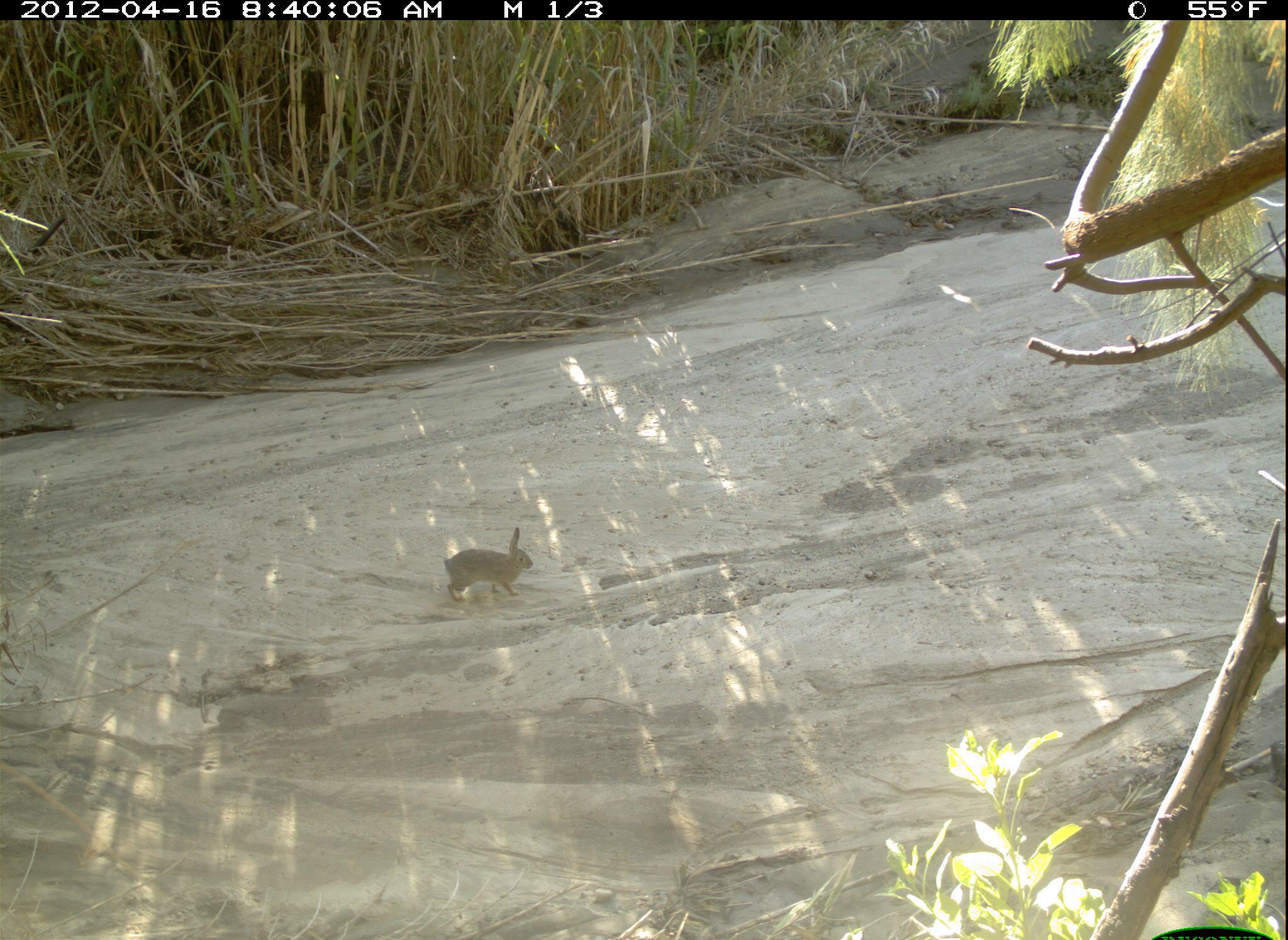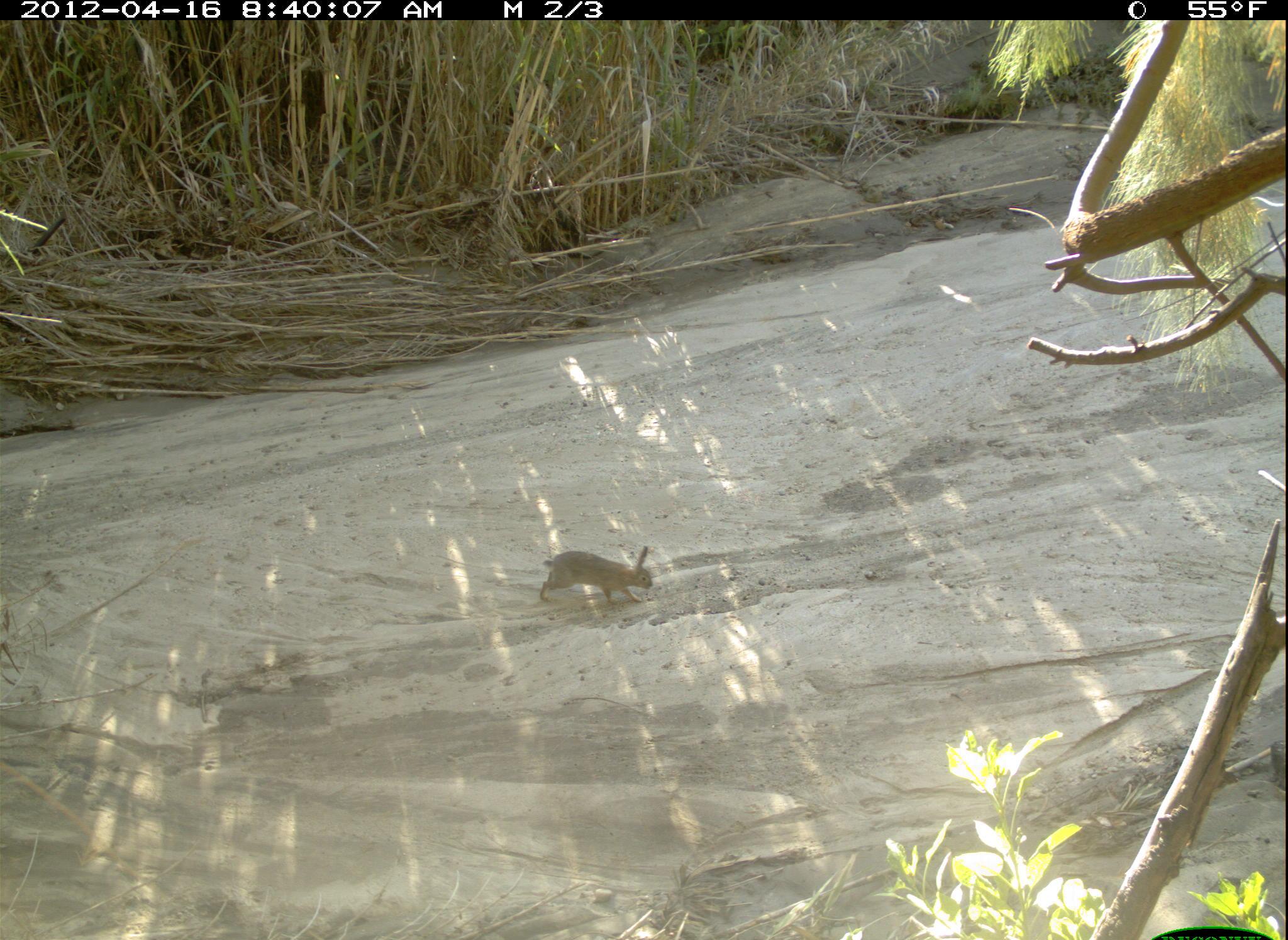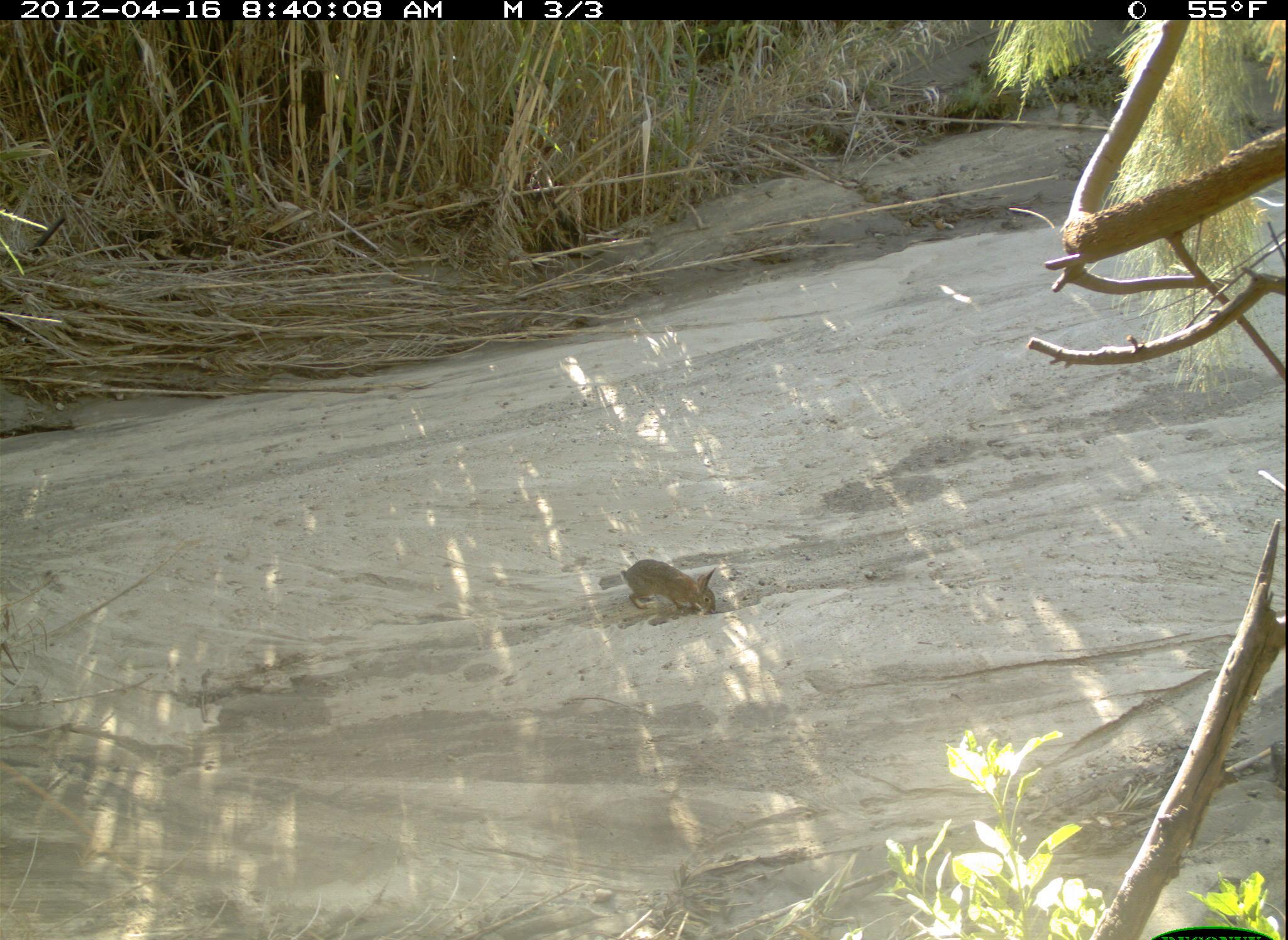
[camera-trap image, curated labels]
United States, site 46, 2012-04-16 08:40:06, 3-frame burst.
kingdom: Animalia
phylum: Chordata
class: Mammalia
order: Lagomorpha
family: Leporidae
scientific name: Leporidae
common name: rabbits and hares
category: rabbit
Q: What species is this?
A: Rabbit (rabbits and hares) (Leporidae).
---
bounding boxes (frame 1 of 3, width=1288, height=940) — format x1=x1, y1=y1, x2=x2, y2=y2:
rabbit: x1=440, y1=523, x2=539, y2=613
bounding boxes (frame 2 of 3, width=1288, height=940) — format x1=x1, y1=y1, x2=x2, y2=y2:
rabbit: x1=526, y1=530, x2=683, y2=625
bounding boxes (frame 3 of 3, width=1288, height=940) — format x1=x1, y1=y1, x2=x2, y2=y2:
rabbit: x1=617, y1=551, x2=721, y2=628